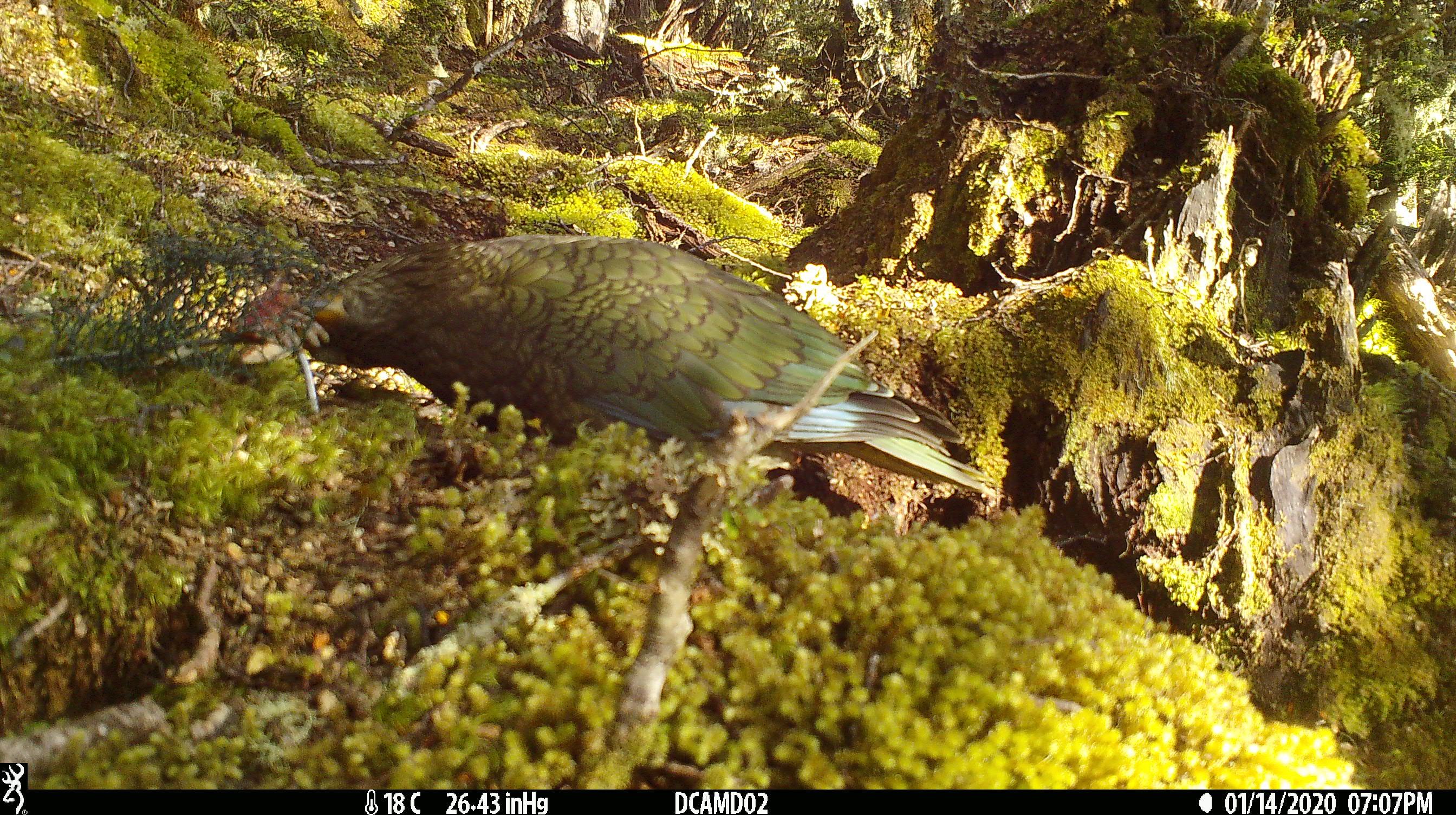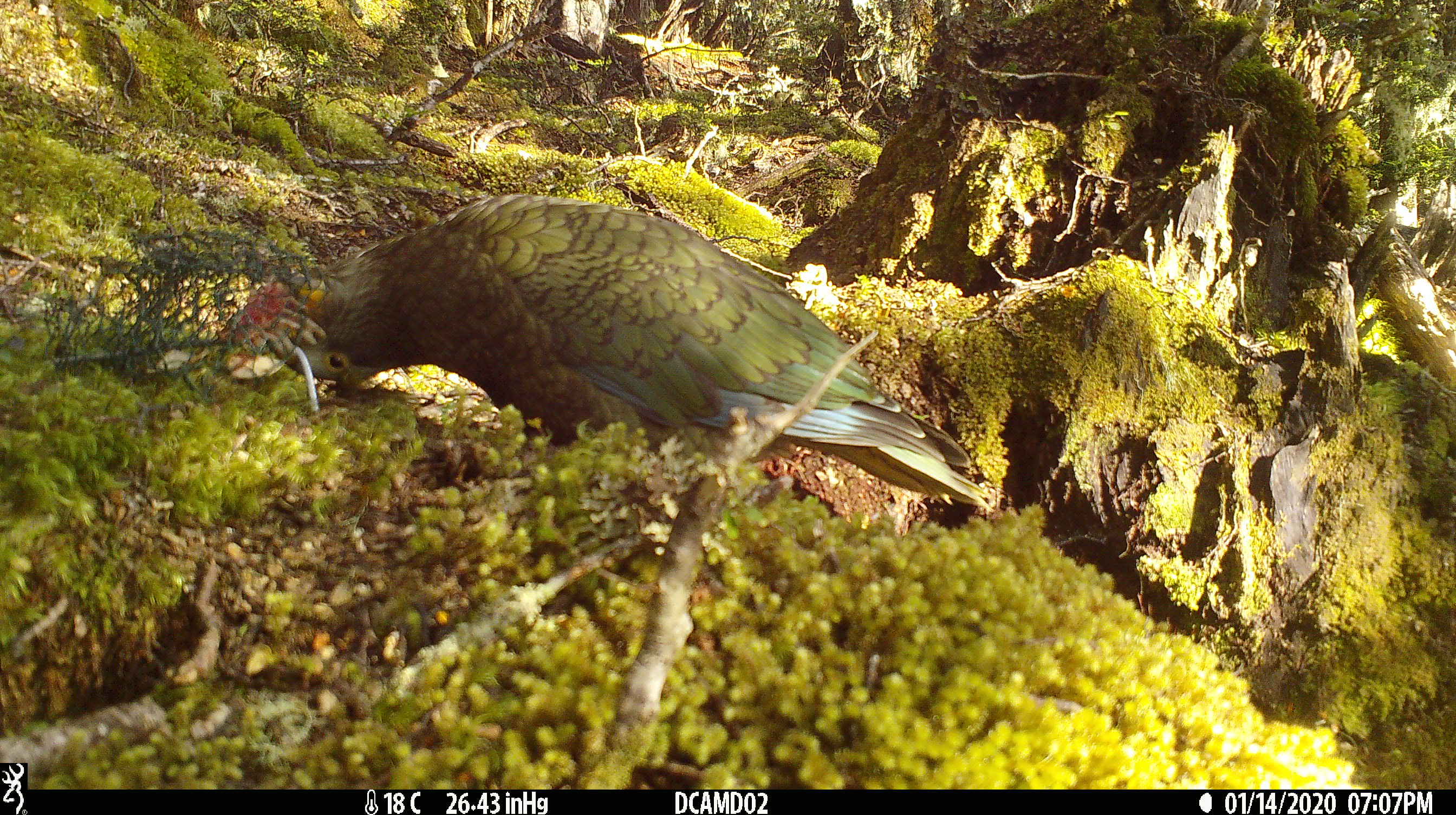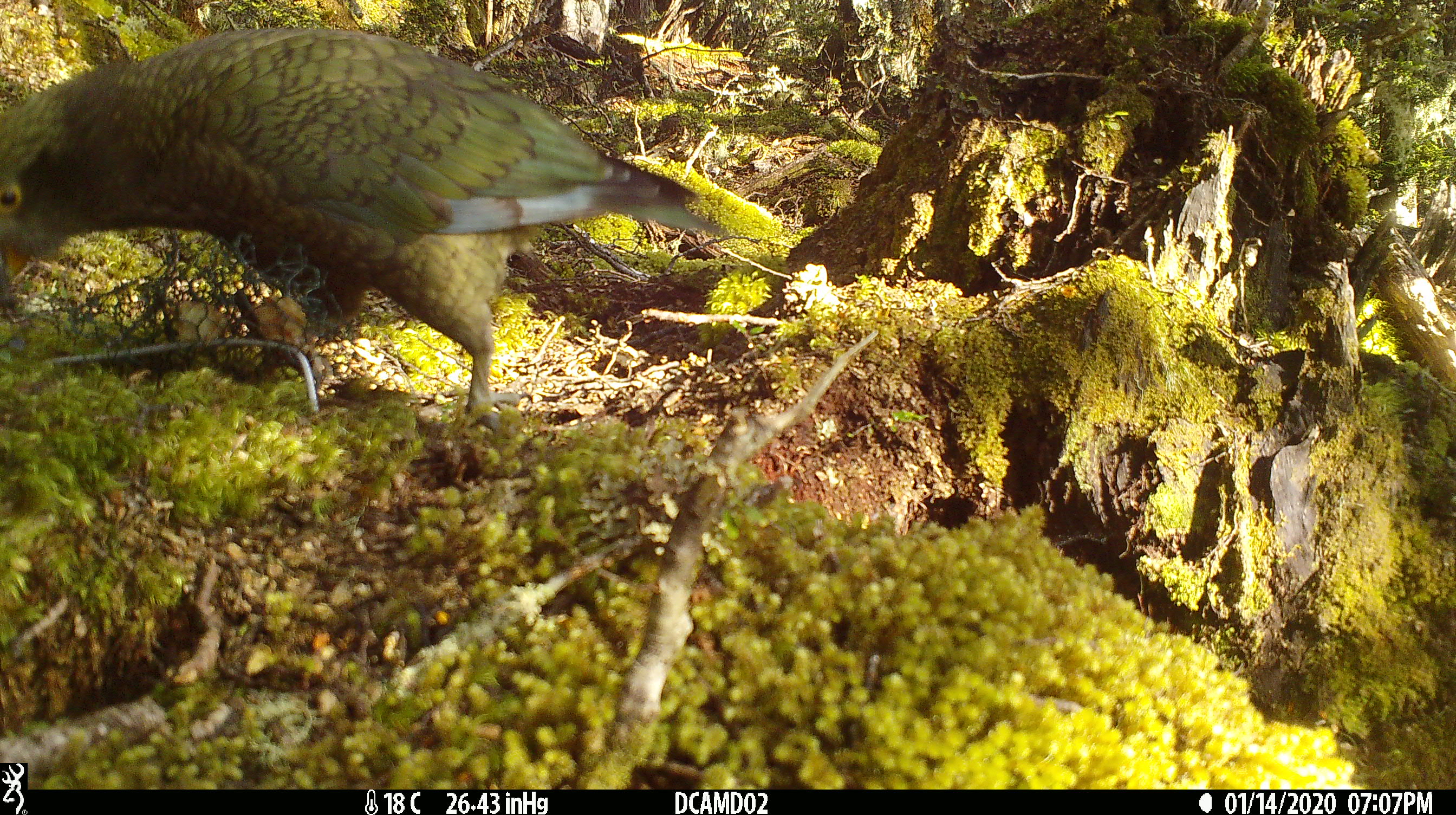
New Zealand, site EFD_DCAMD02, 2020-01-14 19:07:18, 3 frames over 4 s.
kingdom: Animalia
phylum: Chordata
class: Aves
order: Psittaciformes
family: Strigopidae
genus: Nestor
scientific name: Nestor notabilis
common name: kea